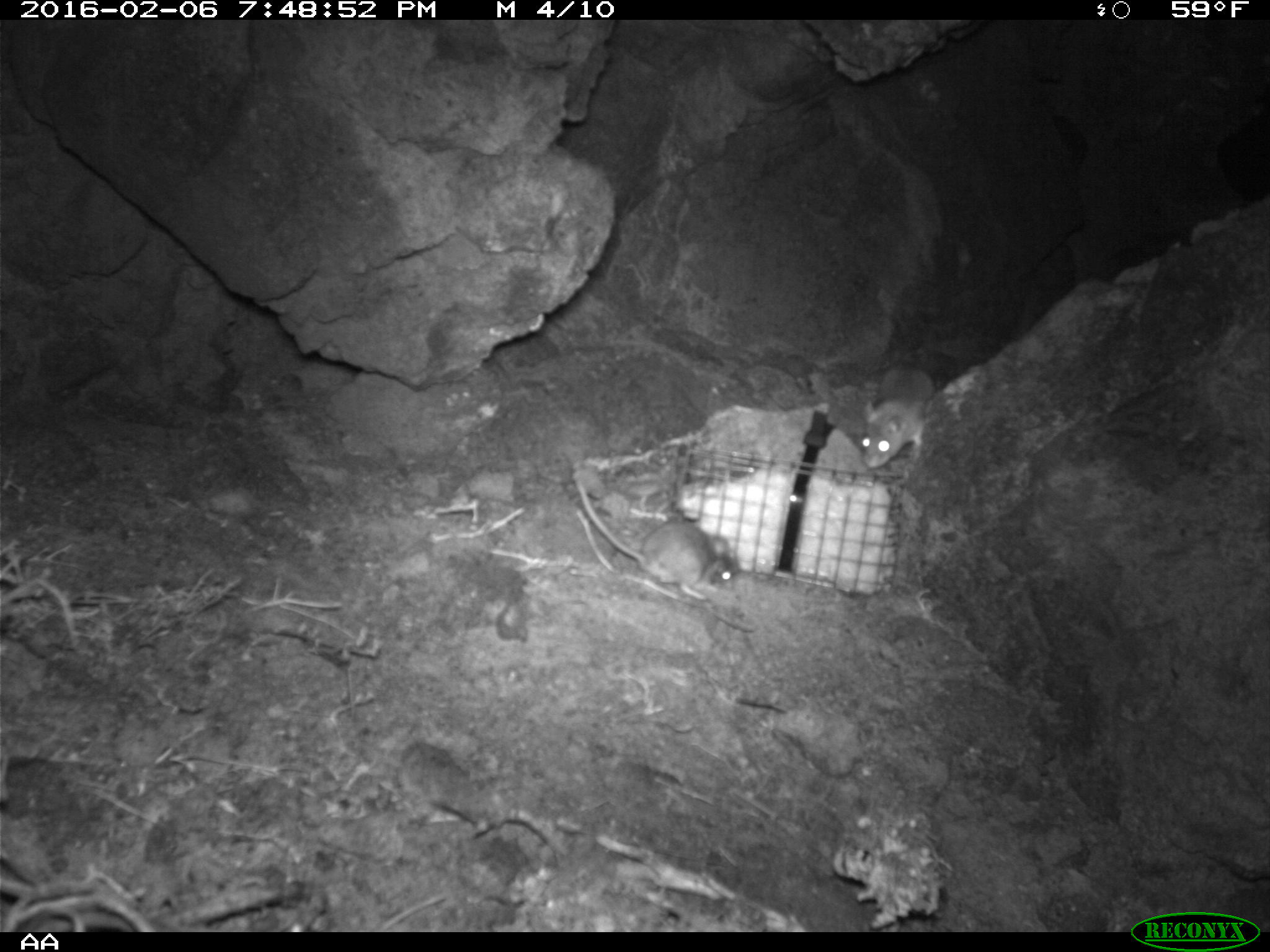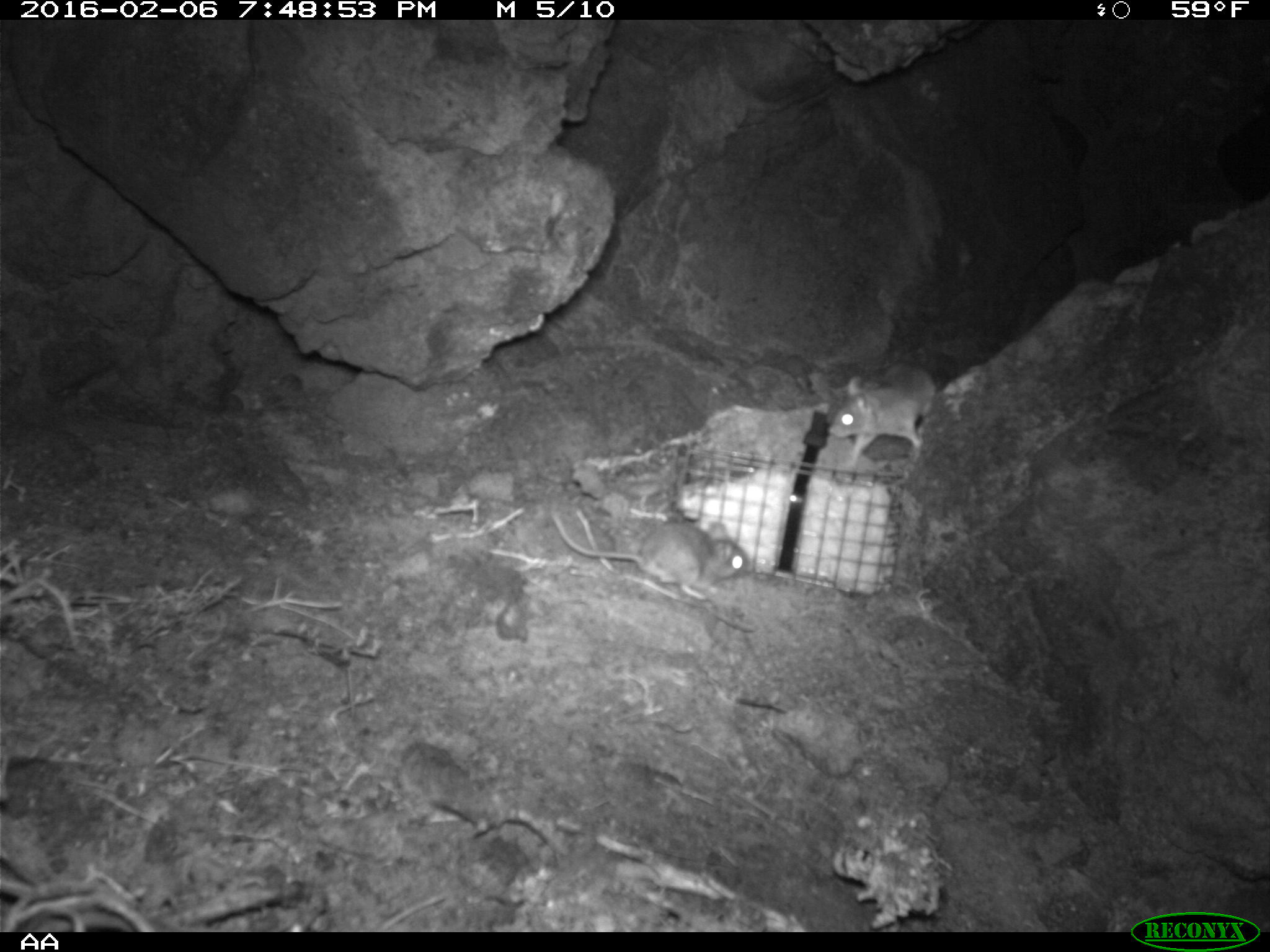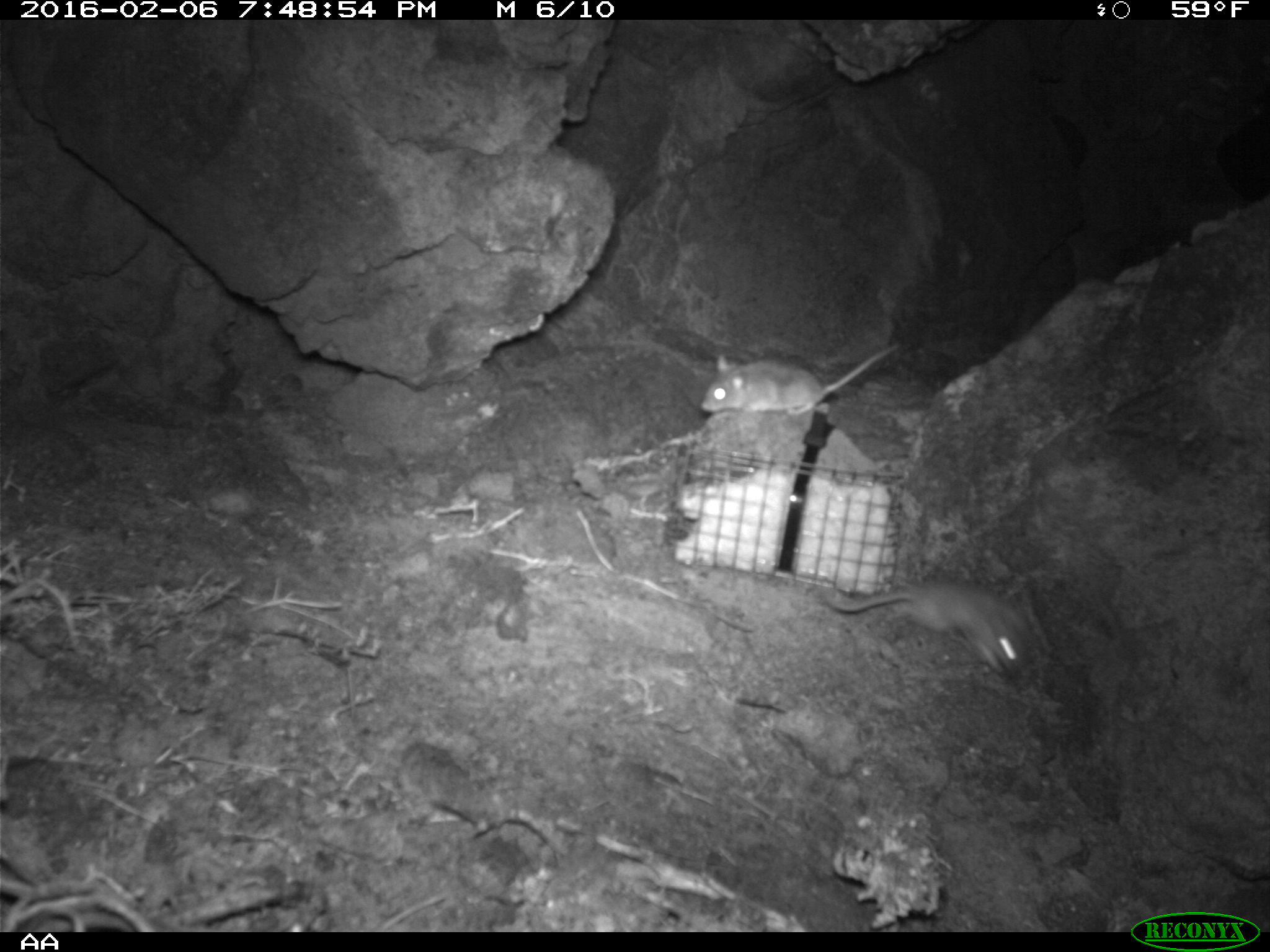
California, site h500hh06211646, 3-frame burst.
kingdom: Animalia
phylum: Chordata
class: Mammalia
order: Rodentia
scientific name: Rodentia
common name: rodent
Rodent (Rodentia).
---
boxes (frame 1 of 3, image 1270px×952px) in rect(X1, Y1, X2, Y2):
rodent: rect(576, 471, 735, 598); rect(859, 363, 934, 468)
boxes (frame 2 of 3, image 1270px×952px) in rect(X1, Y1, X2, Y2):
rodent: rect(551, 510, 750, 601); rect(827, 359, 938, 474)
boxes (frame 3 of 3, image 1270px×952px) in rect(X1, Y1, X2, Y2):
rodent: rect(819, 582, 1031, 677); rect(700, 342, 900, 415)